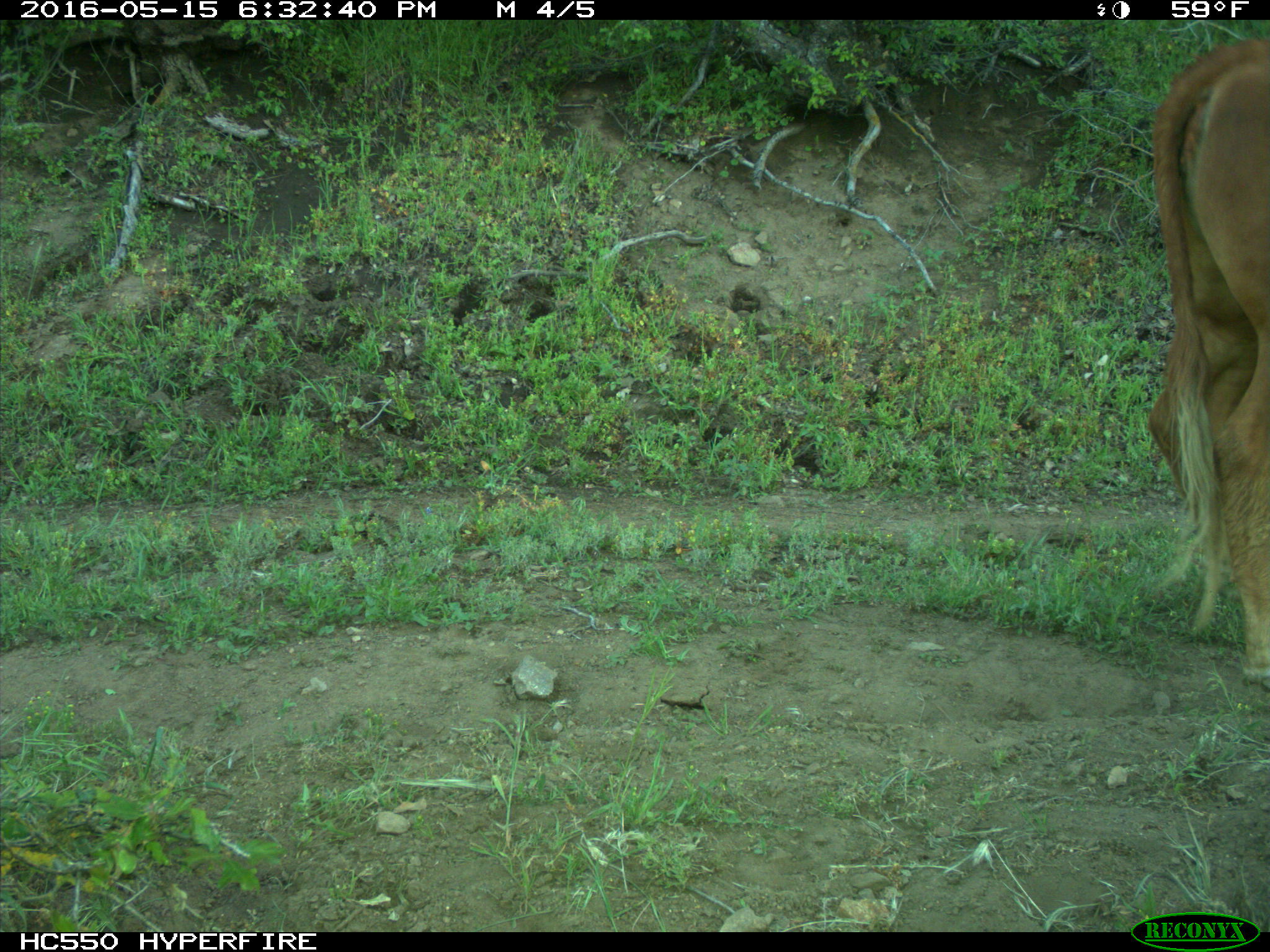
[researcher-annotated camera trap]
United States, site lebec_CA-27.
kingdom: Animalia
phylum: Chordata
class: Mammalia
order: Artiodactyla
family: Bovidae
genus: Bos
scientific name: Bos taurus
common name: domestic cow